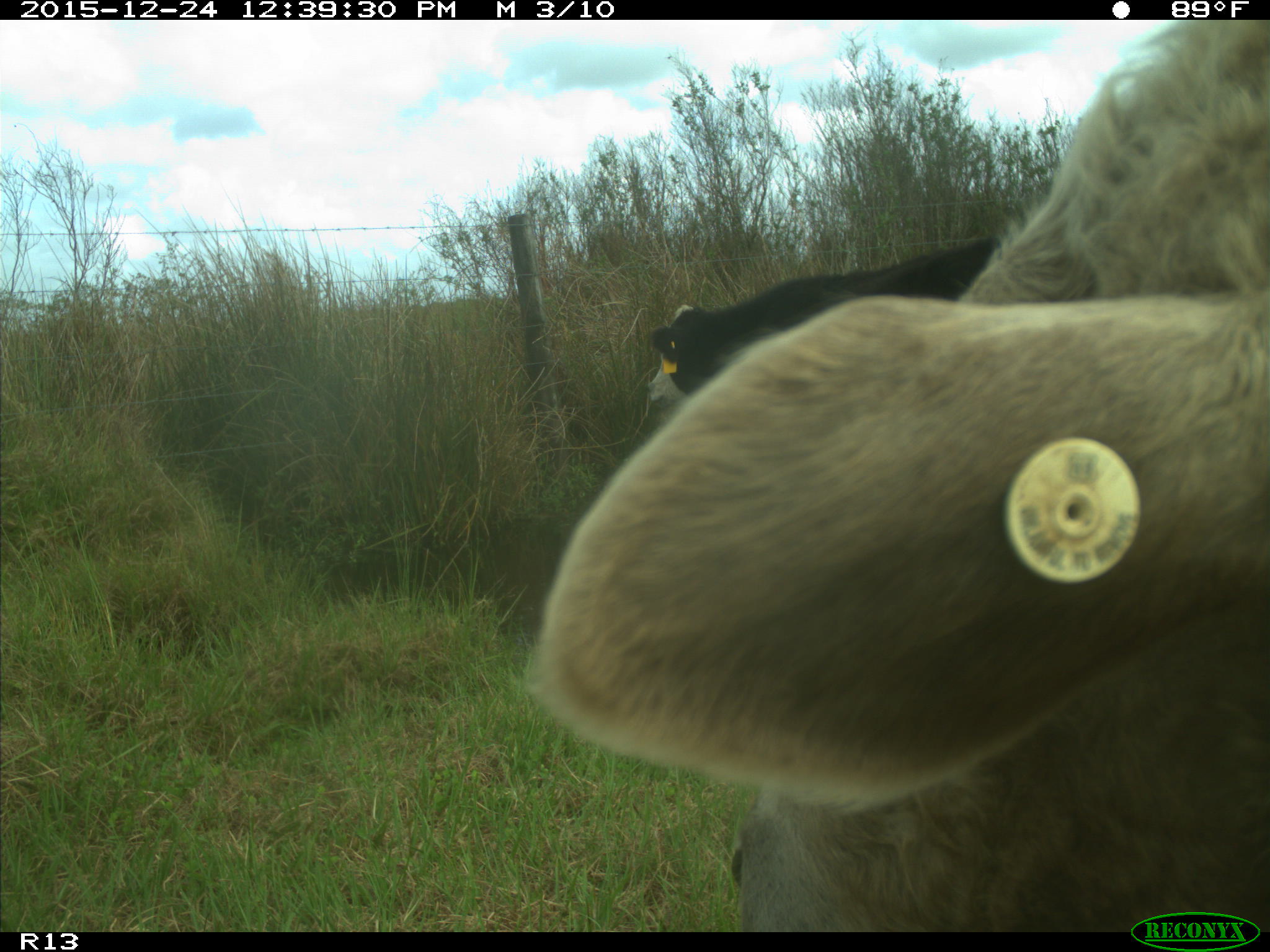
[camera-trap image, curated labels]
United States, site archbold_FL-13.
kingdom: Animalia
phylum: Chordata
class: Mammalia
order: Artiodactyla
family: Bovidae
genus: Bos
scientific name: Bos taurus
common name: domestic cow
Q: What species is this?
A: Bos taurus (domestic cow).